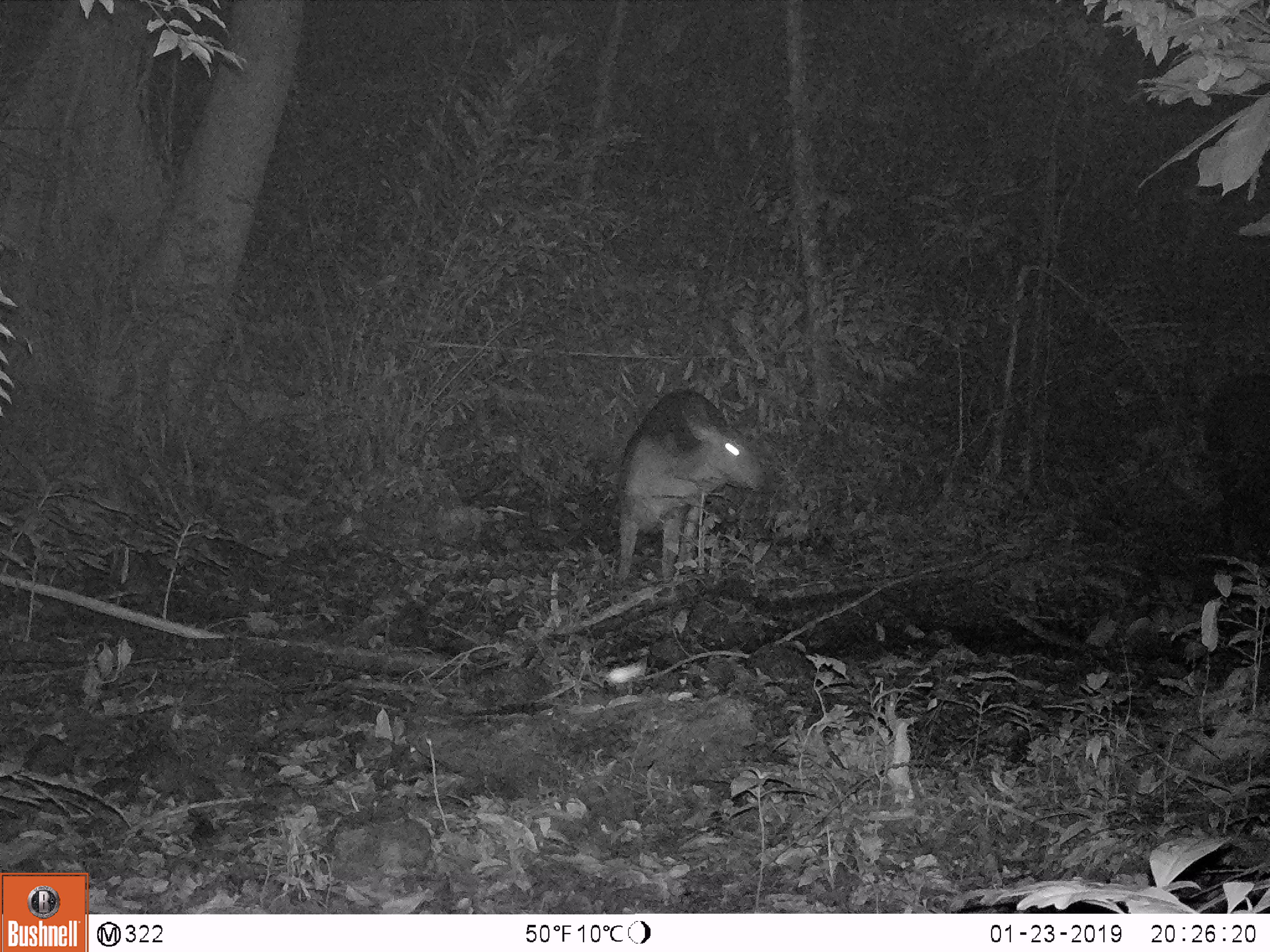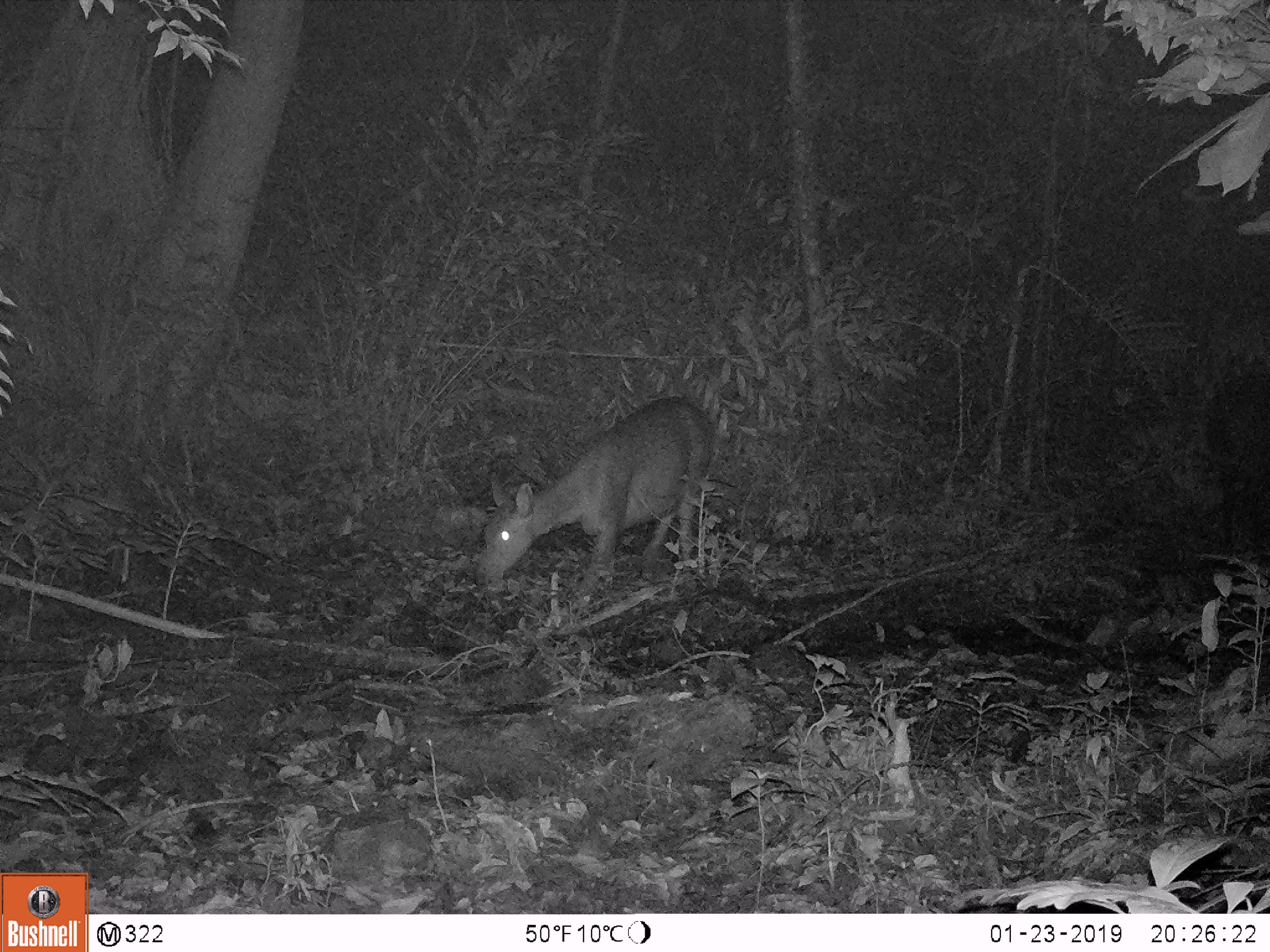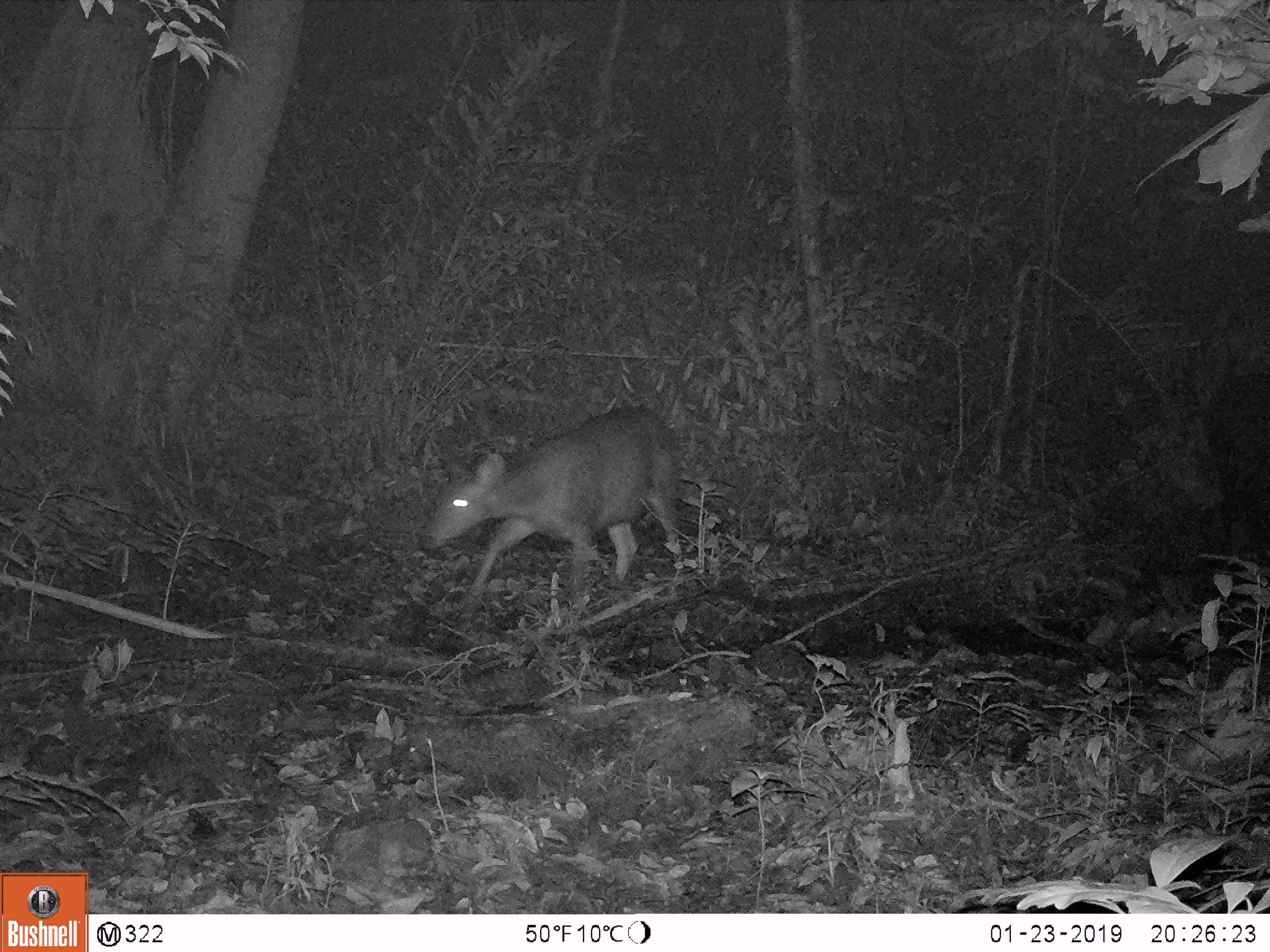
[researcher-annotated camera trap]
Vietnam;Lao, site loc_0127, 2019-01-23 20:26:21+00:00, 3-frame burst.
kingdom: Animalia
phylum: Chordata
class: Mammalia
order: Artiodactyla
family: Cervidae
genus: Rusa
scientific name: Rusa unicolor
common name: sambar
Sambar (Rusa unicolor). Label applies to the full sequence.